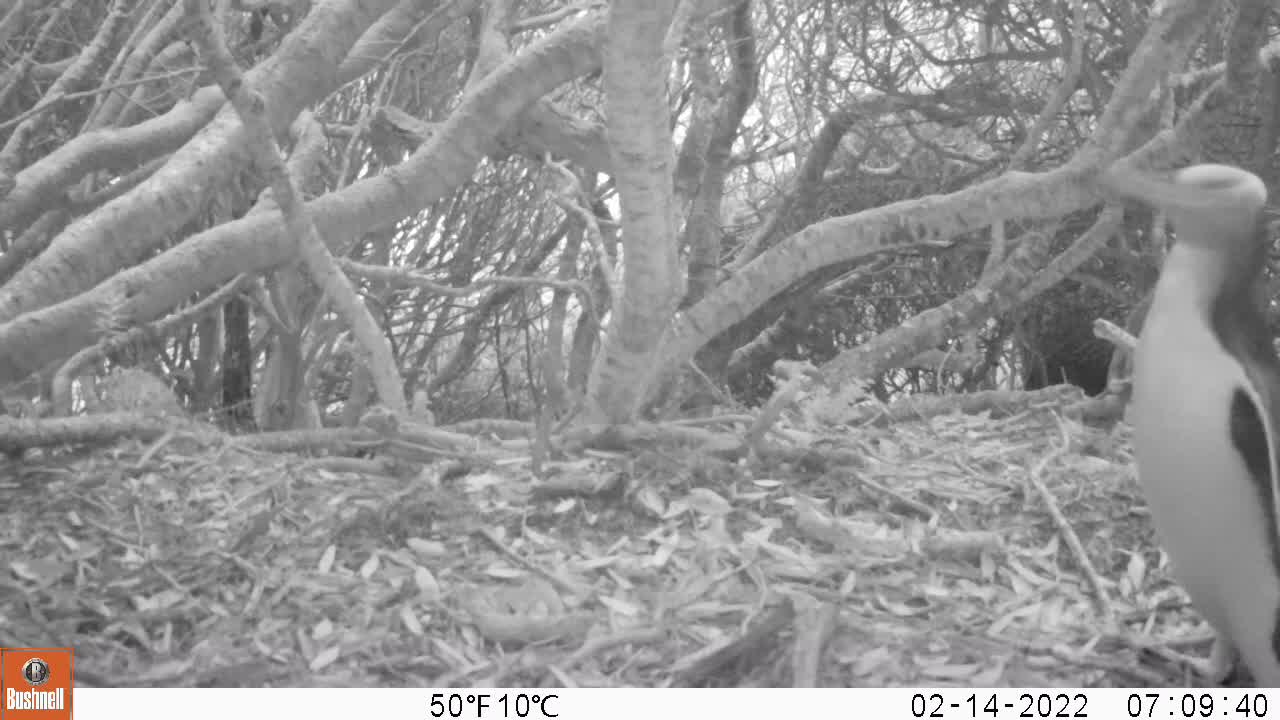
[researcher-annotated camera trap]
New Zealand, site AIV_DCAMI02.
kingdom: Animalia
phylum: Chordata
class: Aves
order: Sphenisciformes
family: Spheniscidae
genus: Megadyptes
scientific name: Megadyptes antipodes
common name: yellow-eyed penguin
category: yellow eyed penguin